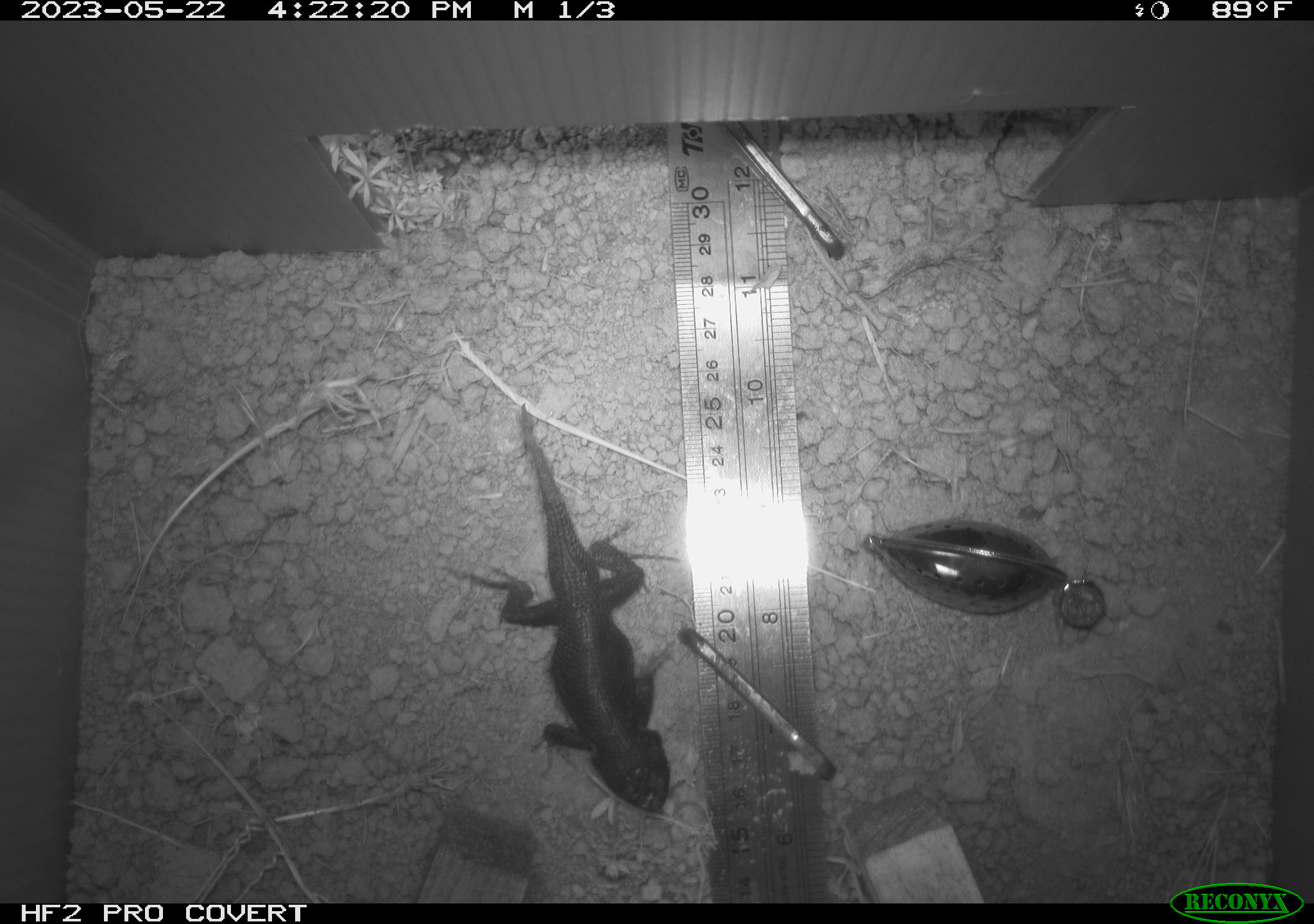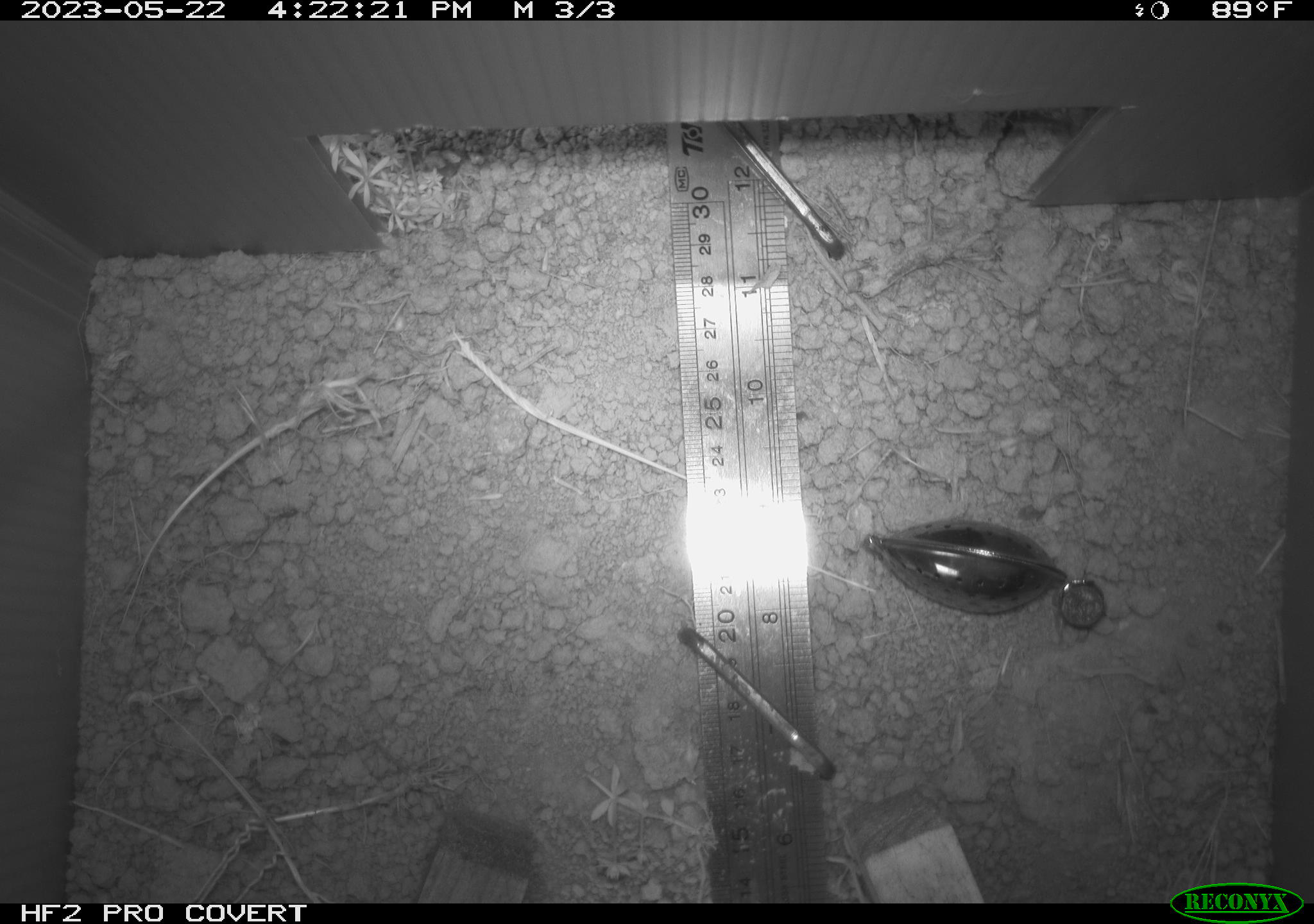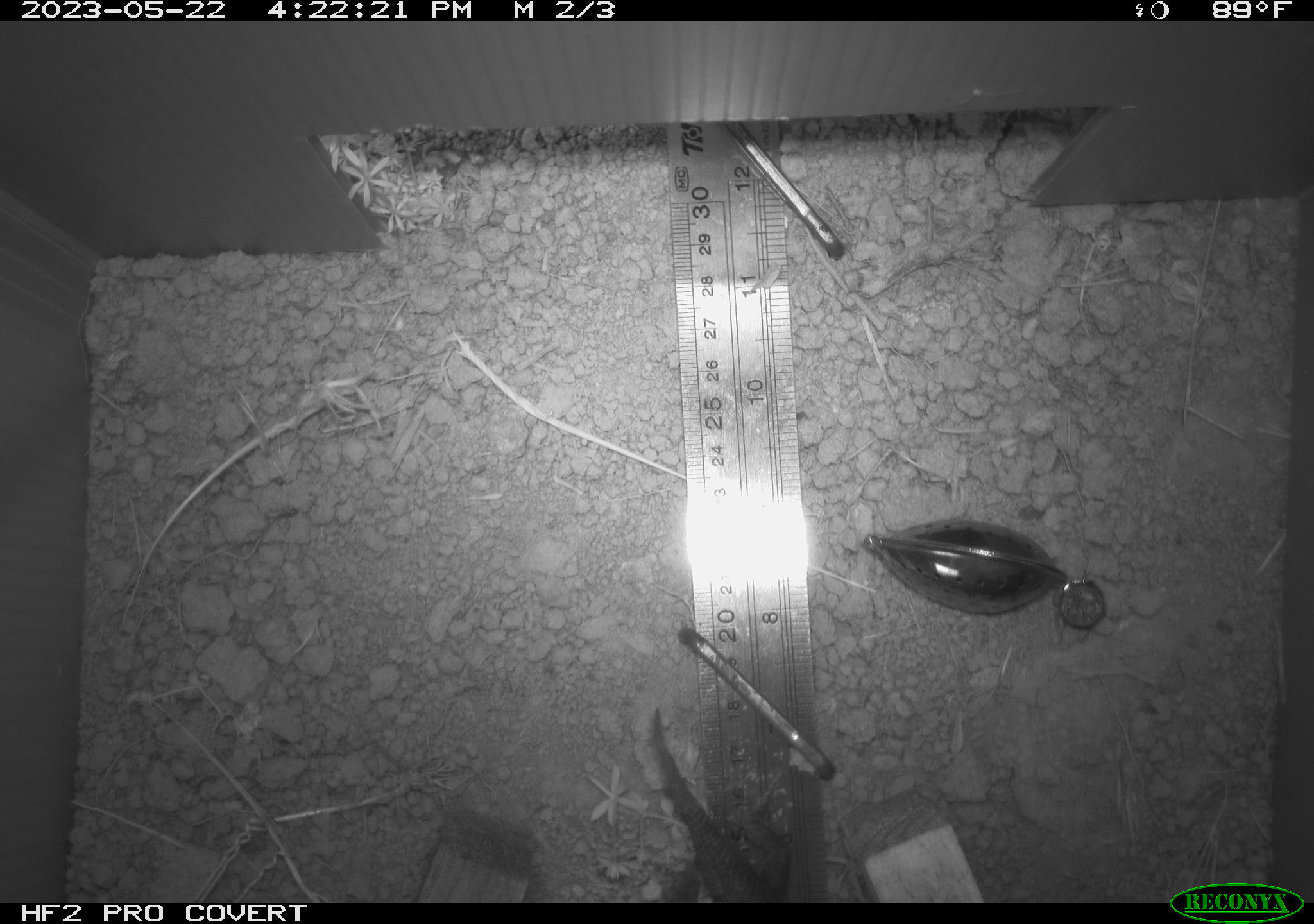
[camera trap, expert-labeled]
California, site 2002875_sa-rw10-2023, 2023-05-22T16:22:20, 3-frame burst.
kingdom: Animalia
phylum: Chordata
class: Reptilia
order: Squamata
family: Phrynosomatidae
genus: Sceloporus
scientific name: Sceloporus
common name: spiny lizards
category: sceloporus species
Sceloporus species (spiny lizards) (Sceloporus).